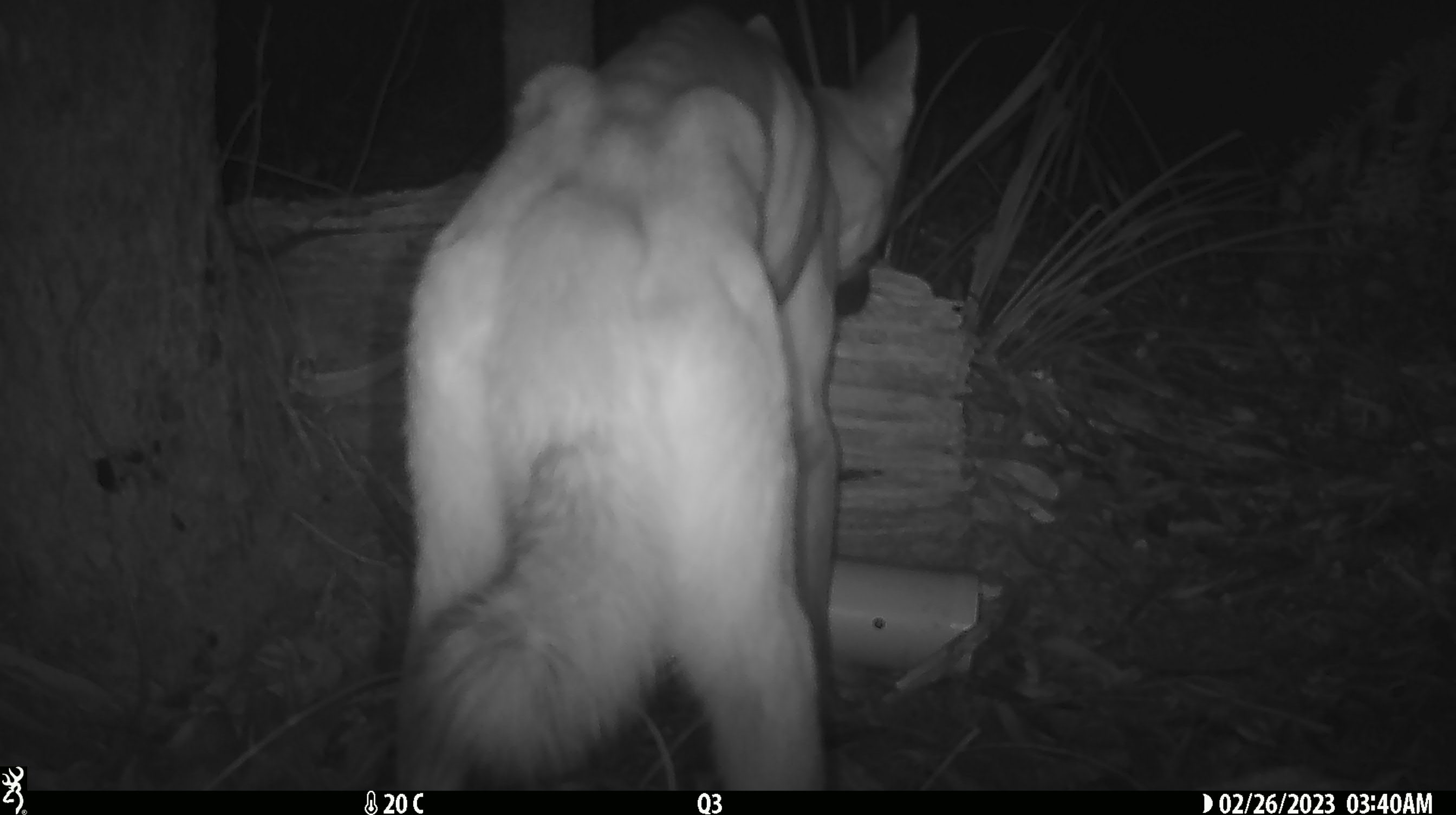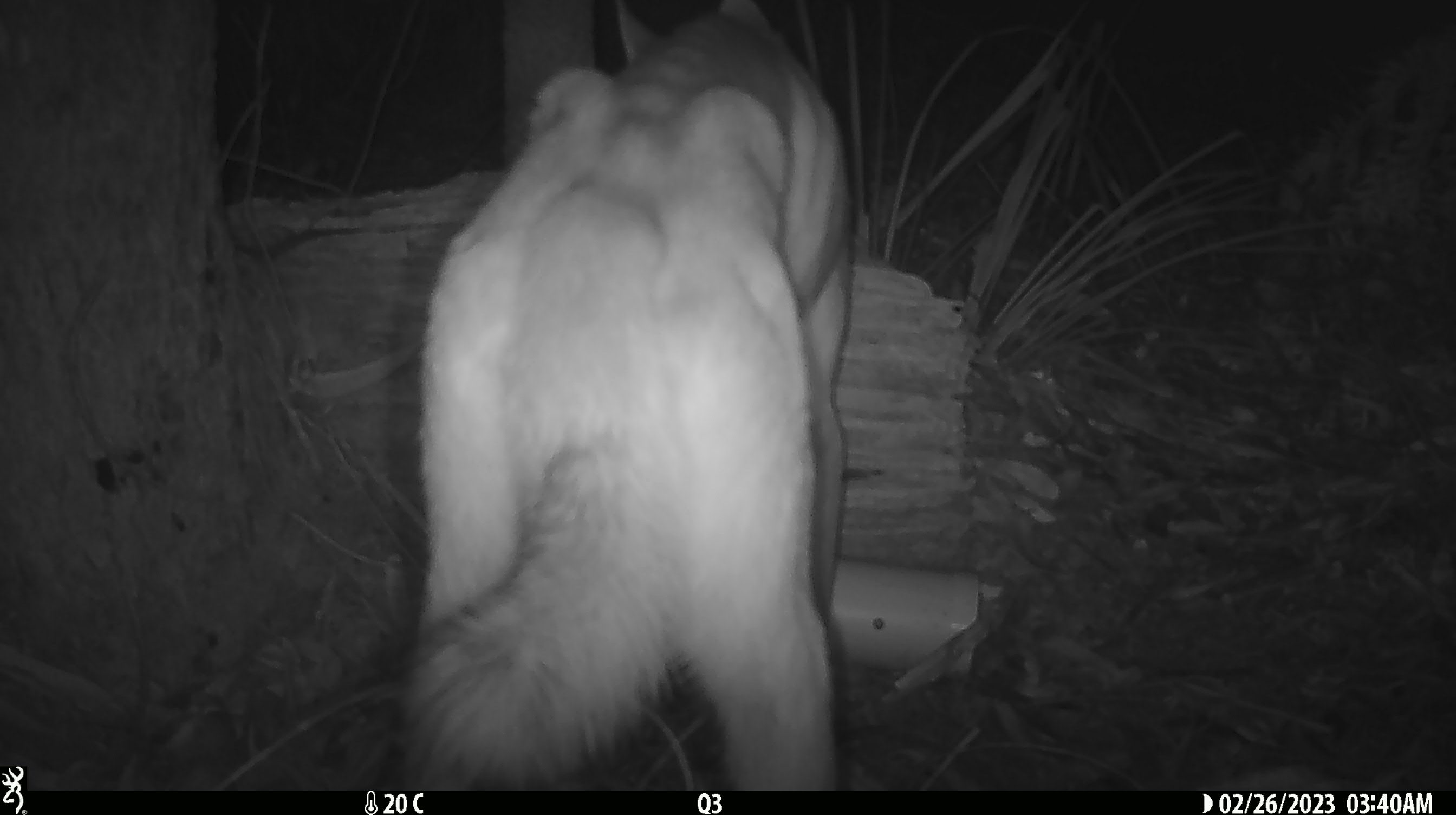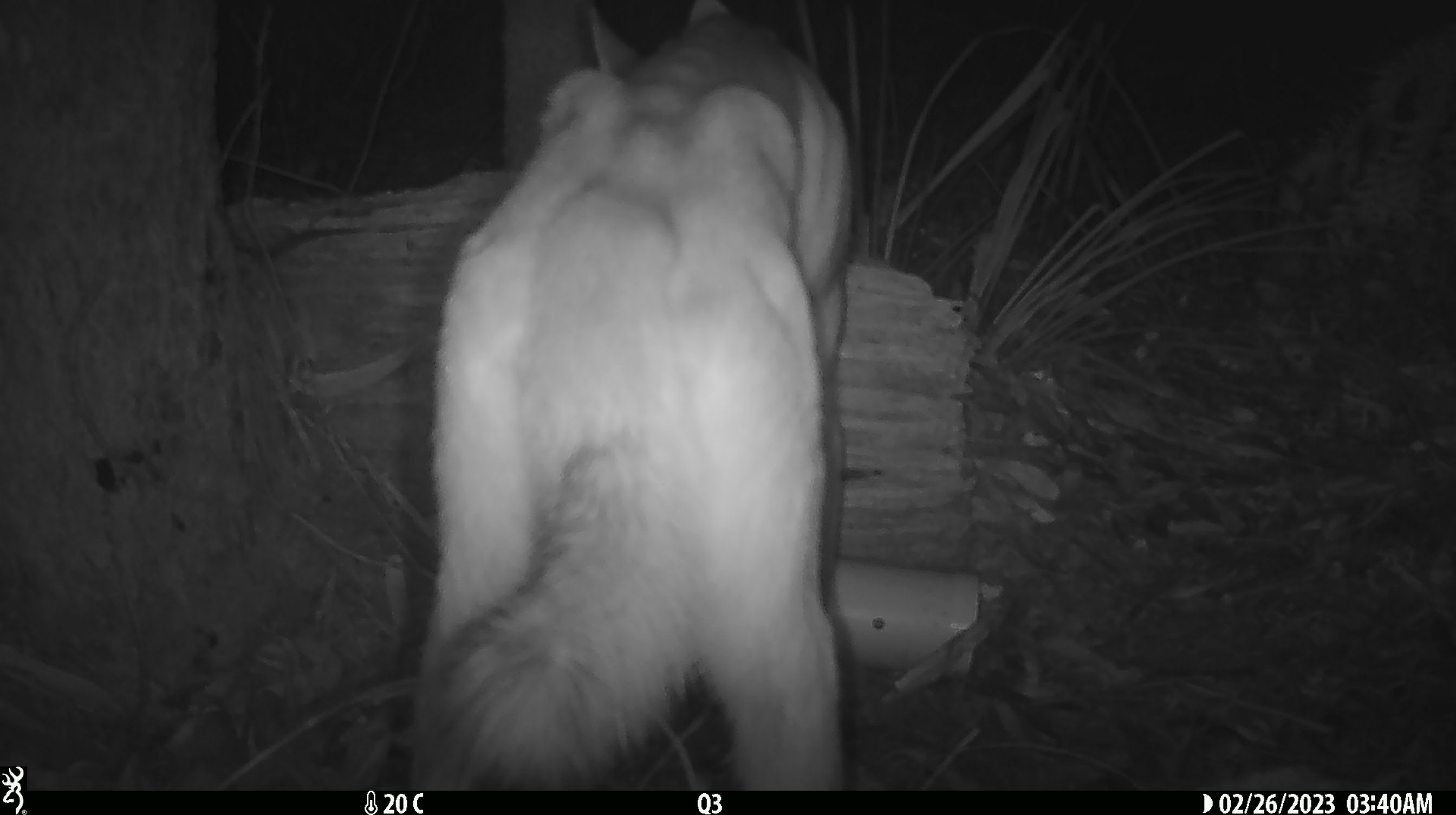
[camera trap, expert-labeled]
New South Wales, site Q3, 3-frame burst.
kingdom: Animalia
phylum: Chordata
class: Mammalia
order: Carnivora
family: Canidae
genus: Canis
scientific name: Canis familiaris dingo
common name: dingo